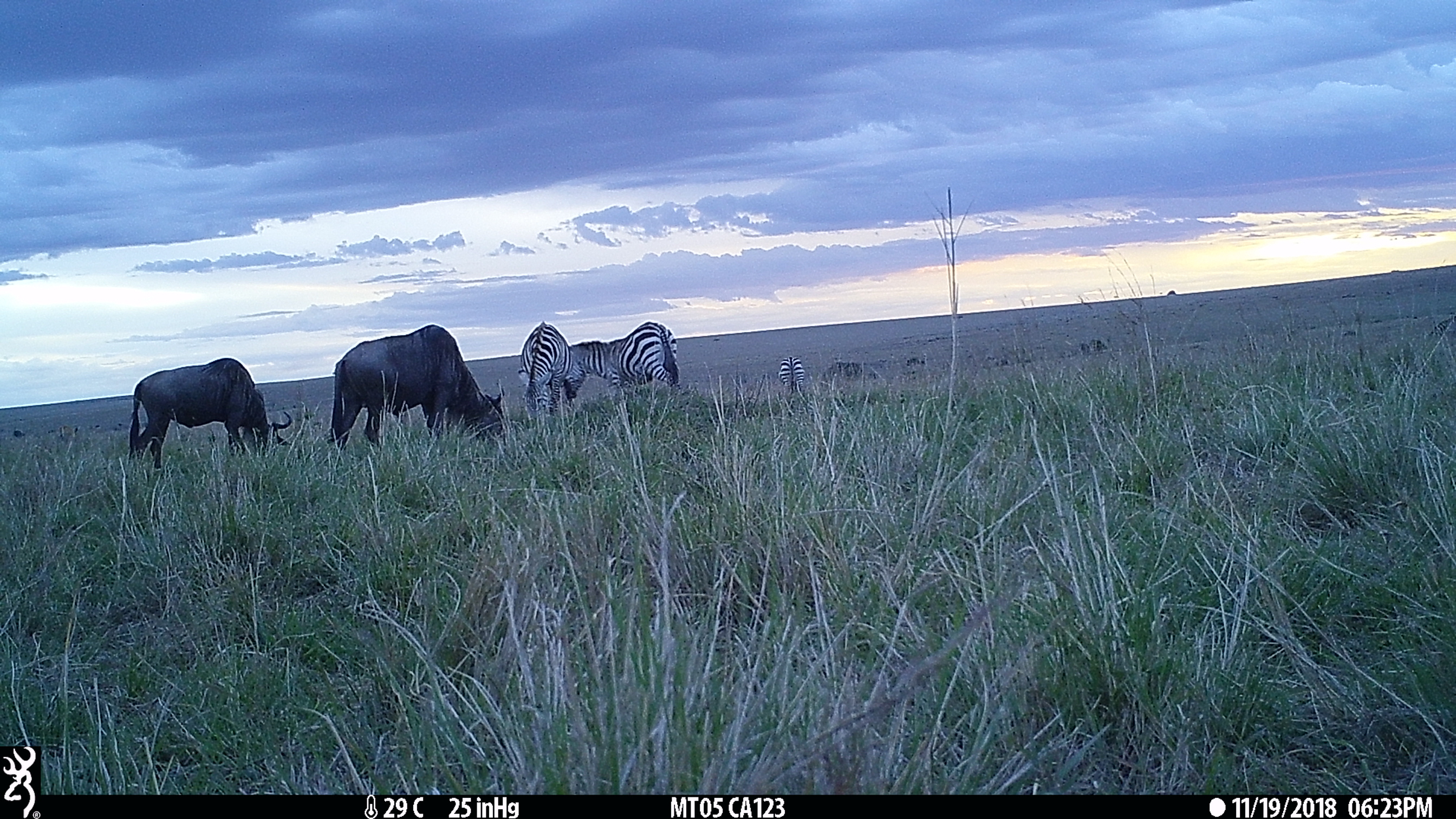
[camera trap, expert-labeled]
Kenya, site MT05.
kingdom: Animalia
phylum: Chordata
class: Mammalia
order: Perissodactyla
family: Equidae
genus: Equus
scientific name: Equus quagga burchellii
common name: burchell's zebra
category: zebra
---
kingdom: Animalia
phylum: Chordata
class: Mammalia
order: Artiodactyla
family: Bovidae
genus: Connochaetes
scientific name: Connochaetes taurinus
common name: blue wildebeest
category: wildebeest